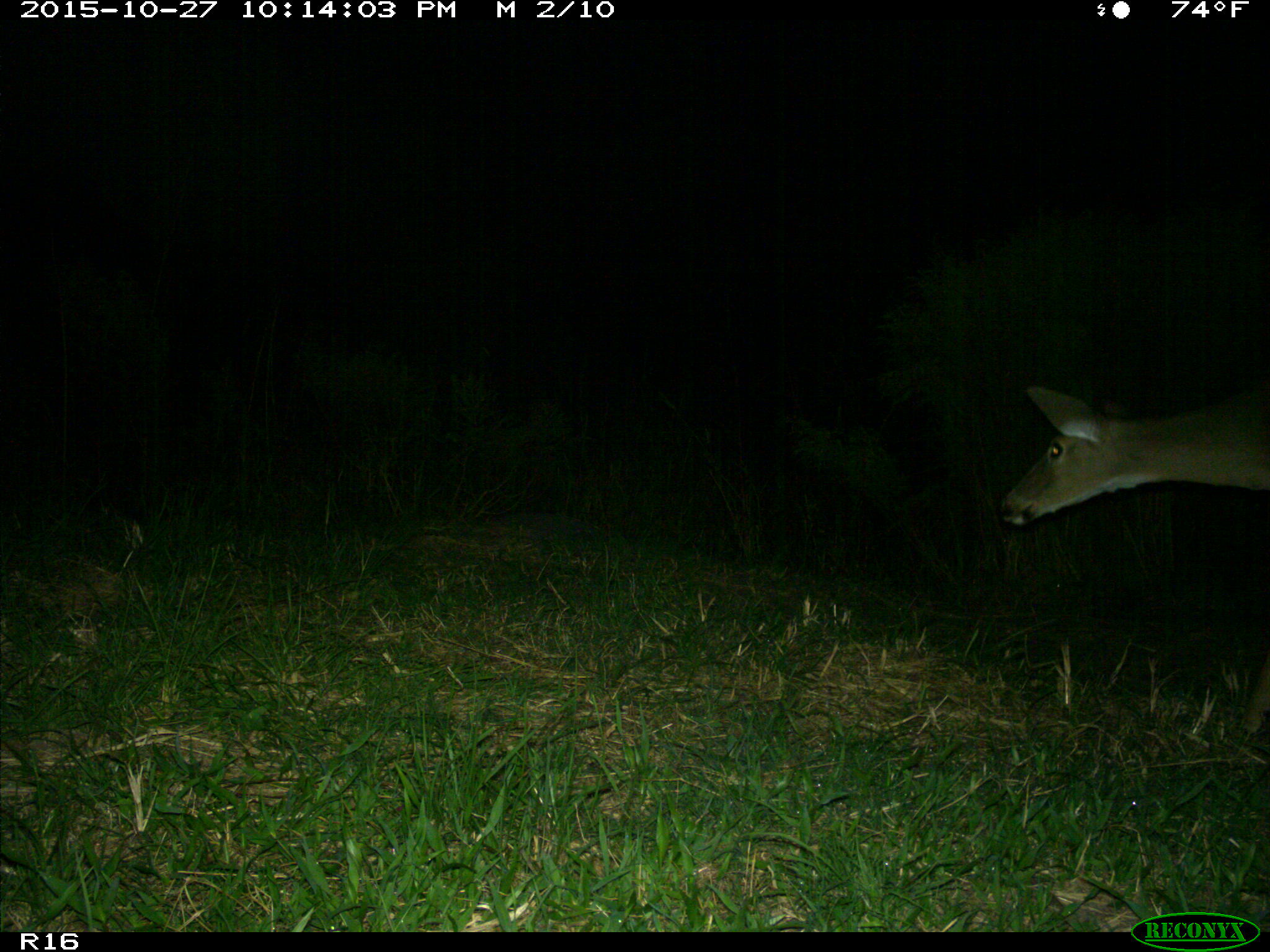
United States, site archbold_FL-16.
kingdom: Animalia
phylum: Chordata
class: Mammalia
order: Artiodactyla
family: Cervidae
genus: Odocoileus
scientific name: Odocoileus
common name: deer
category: unidentified deer